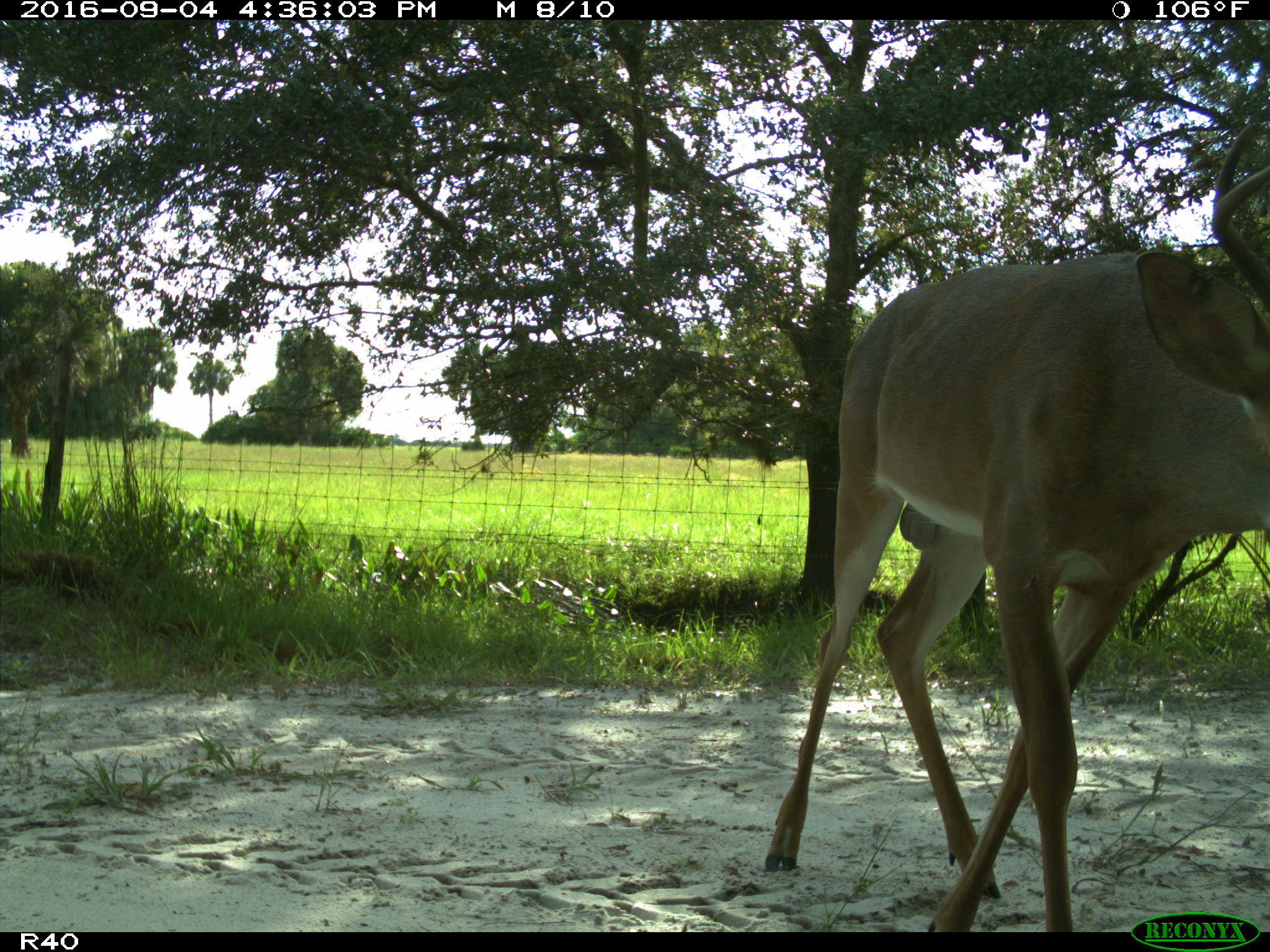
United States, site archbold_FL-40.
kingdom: Animalia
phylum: Chordata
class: Mammalia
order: Artiodactyla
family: Cervidae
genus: Odocoileus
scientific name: Odocoileus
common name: deer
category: unidentified deer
Unidentified deer (deer) (Odocoileus).